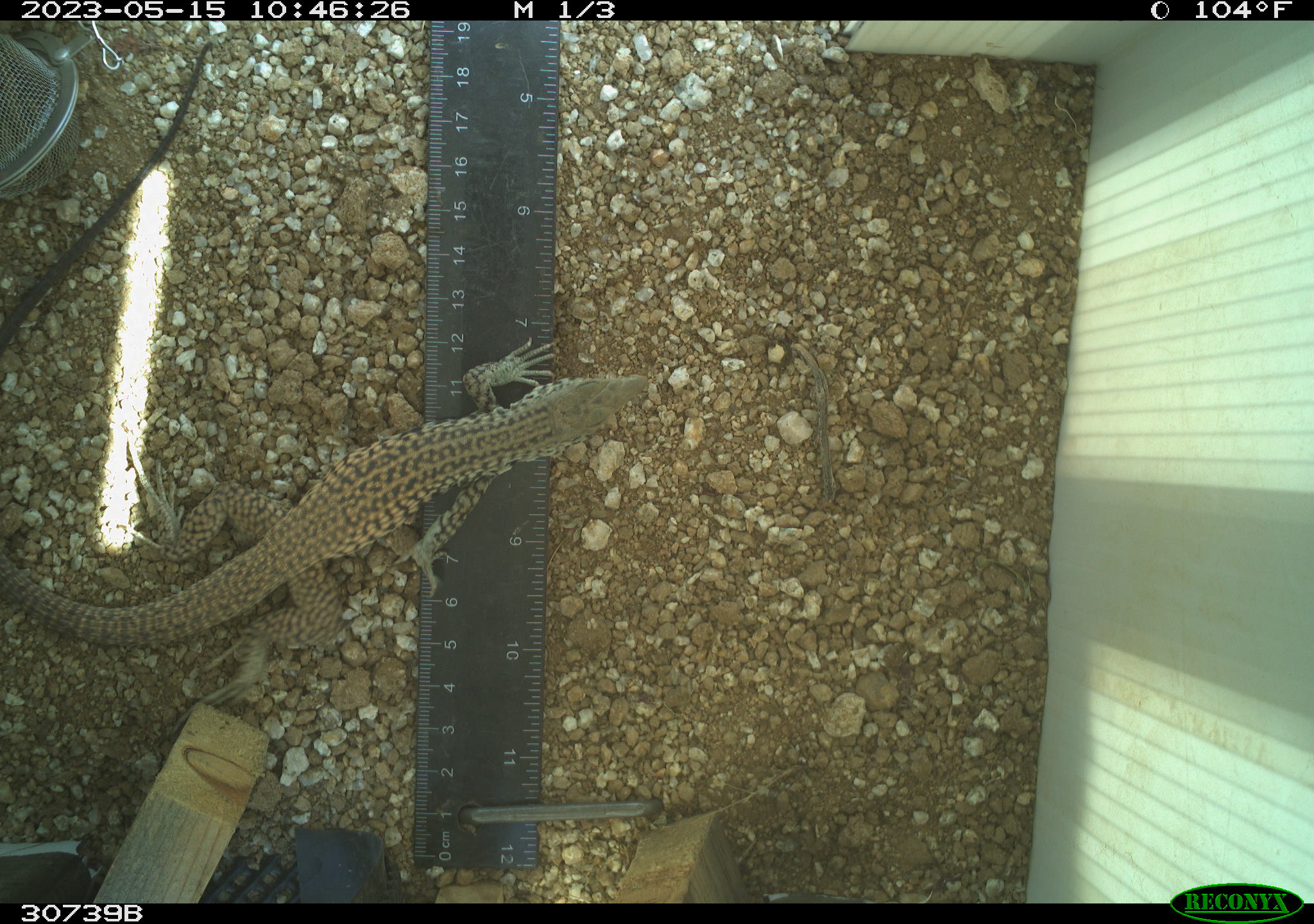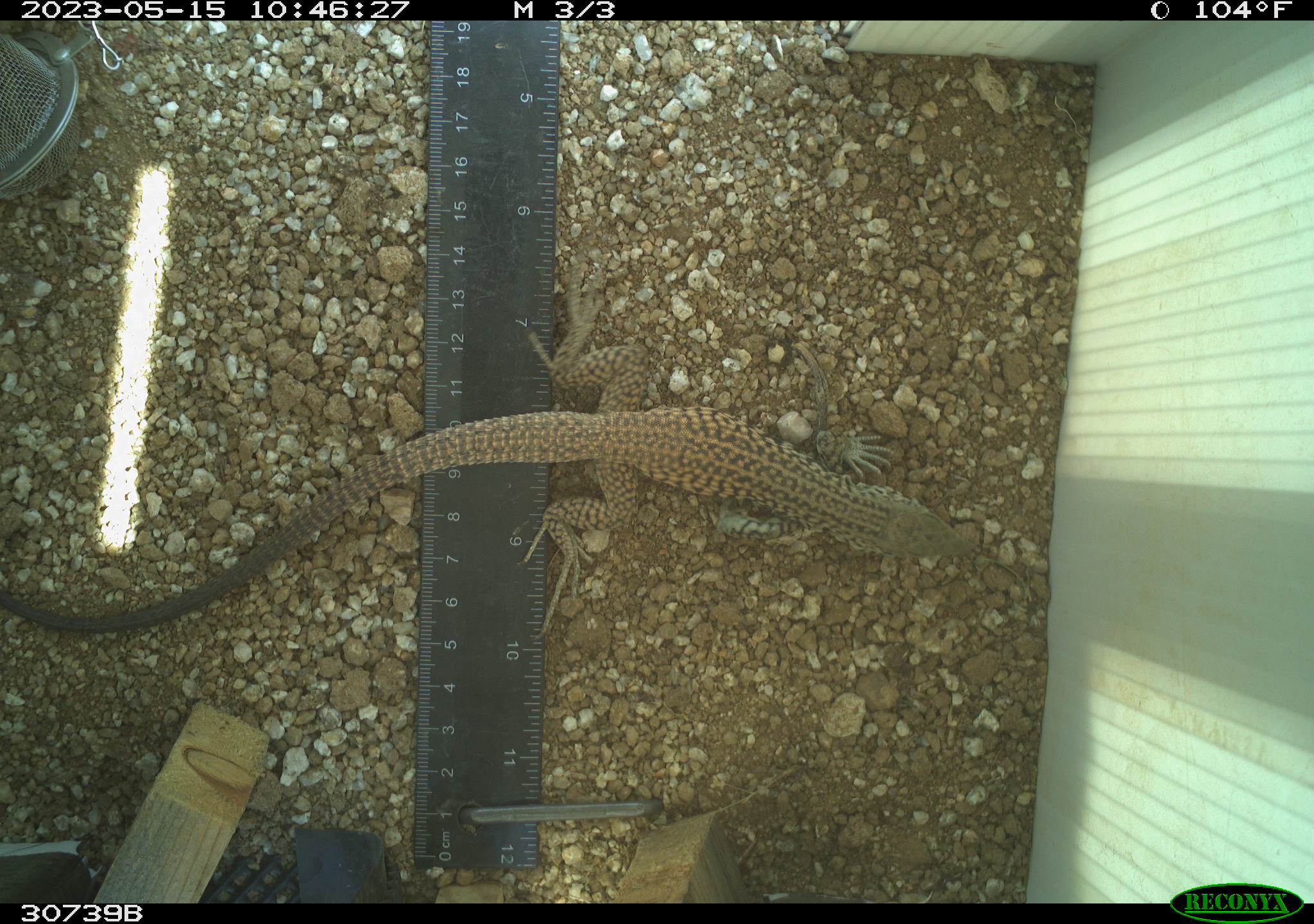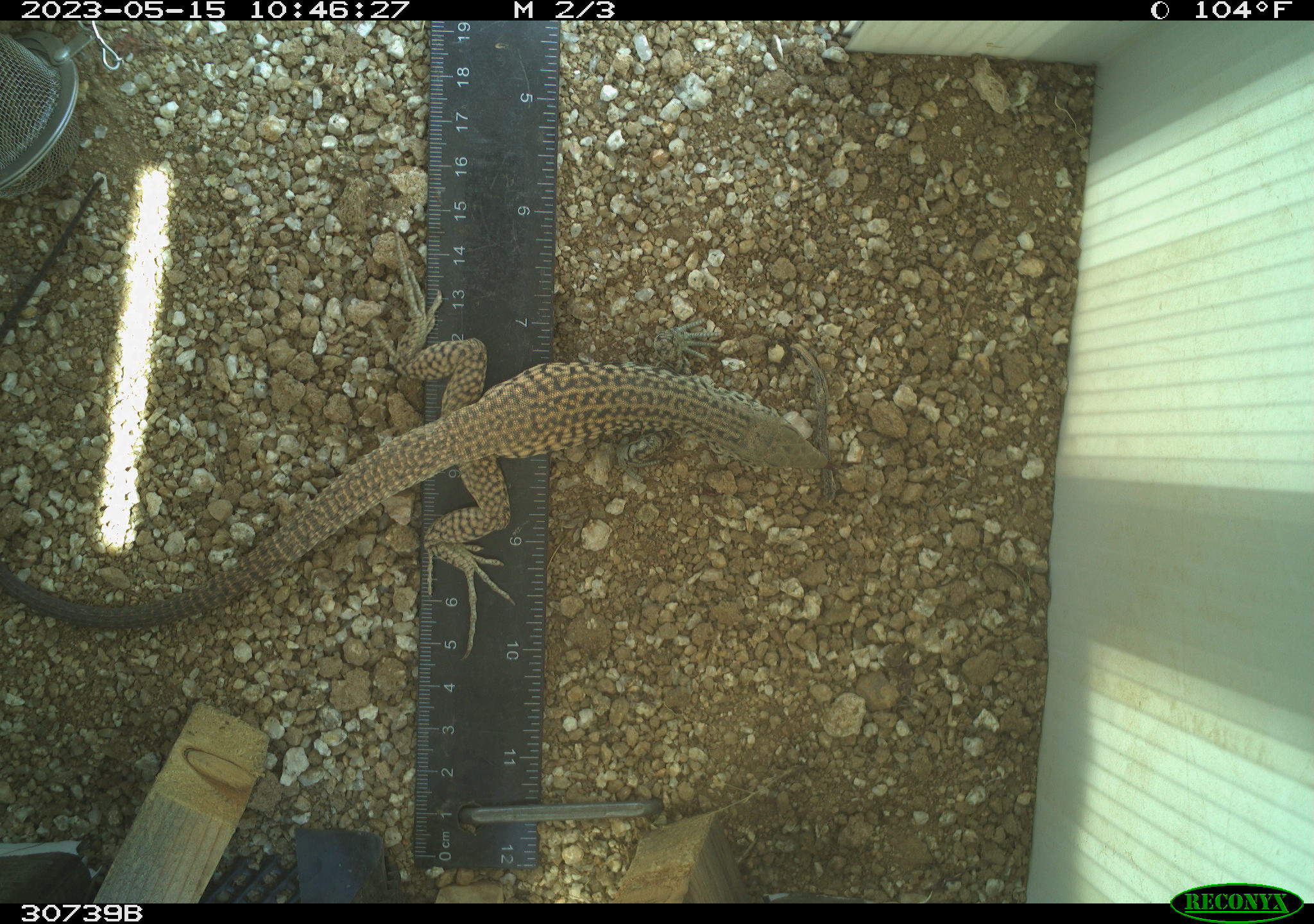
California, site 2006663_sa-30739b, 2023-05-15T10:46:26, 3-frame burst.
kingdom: Animalia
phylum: Chordata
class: Reptilia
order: Squamata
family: Teiidae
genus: Aspidoscelis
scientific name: Aspidoscelis tigris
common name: western whiptail